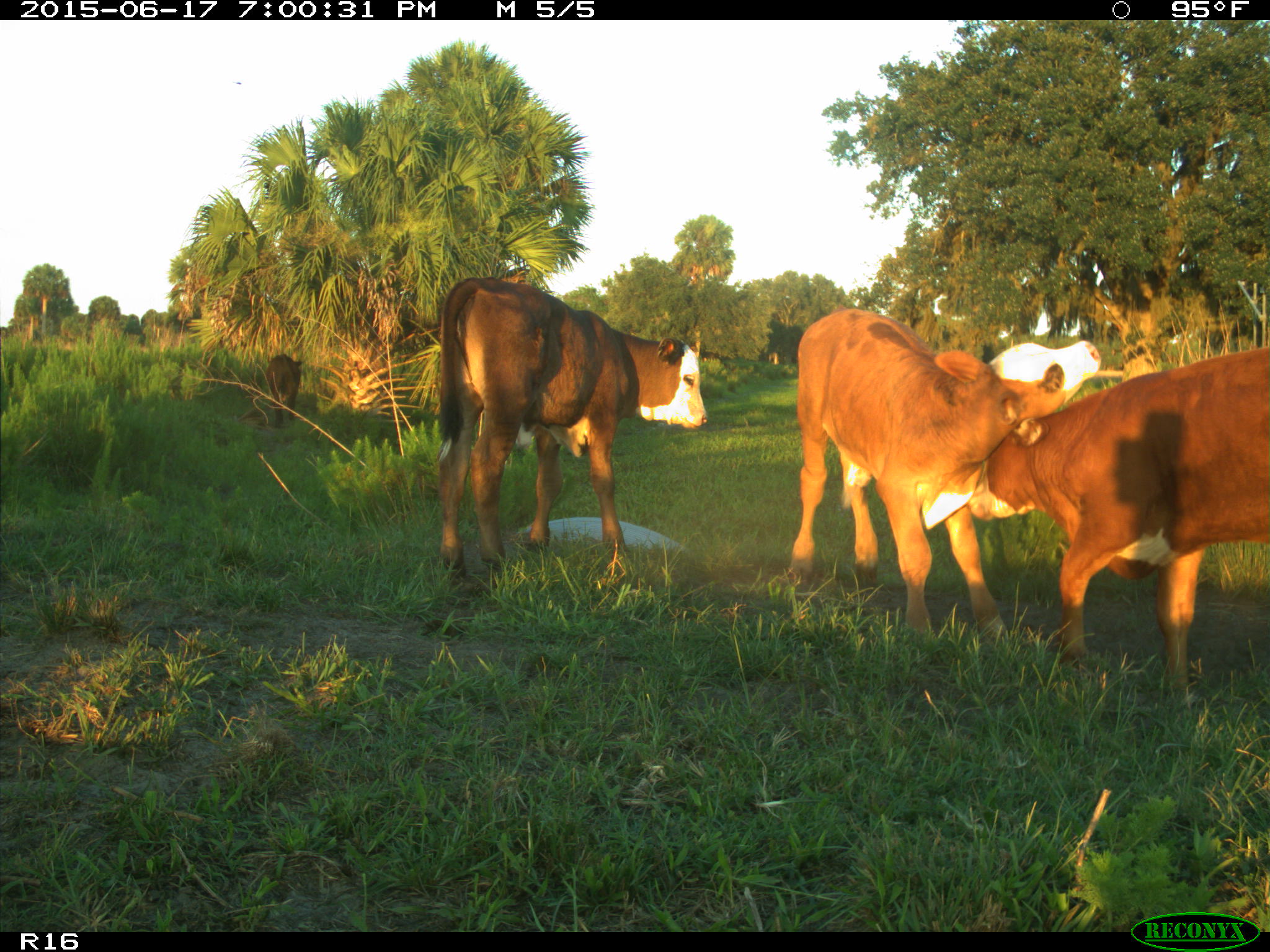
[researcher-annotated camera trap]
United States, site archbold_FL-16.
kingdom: Animalia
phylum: Chordata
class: Mammalia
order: Artiodactyla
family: Bovidae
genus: Bos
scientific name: Bos taurus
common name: domestic cow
Bos taurus (domestic cow).